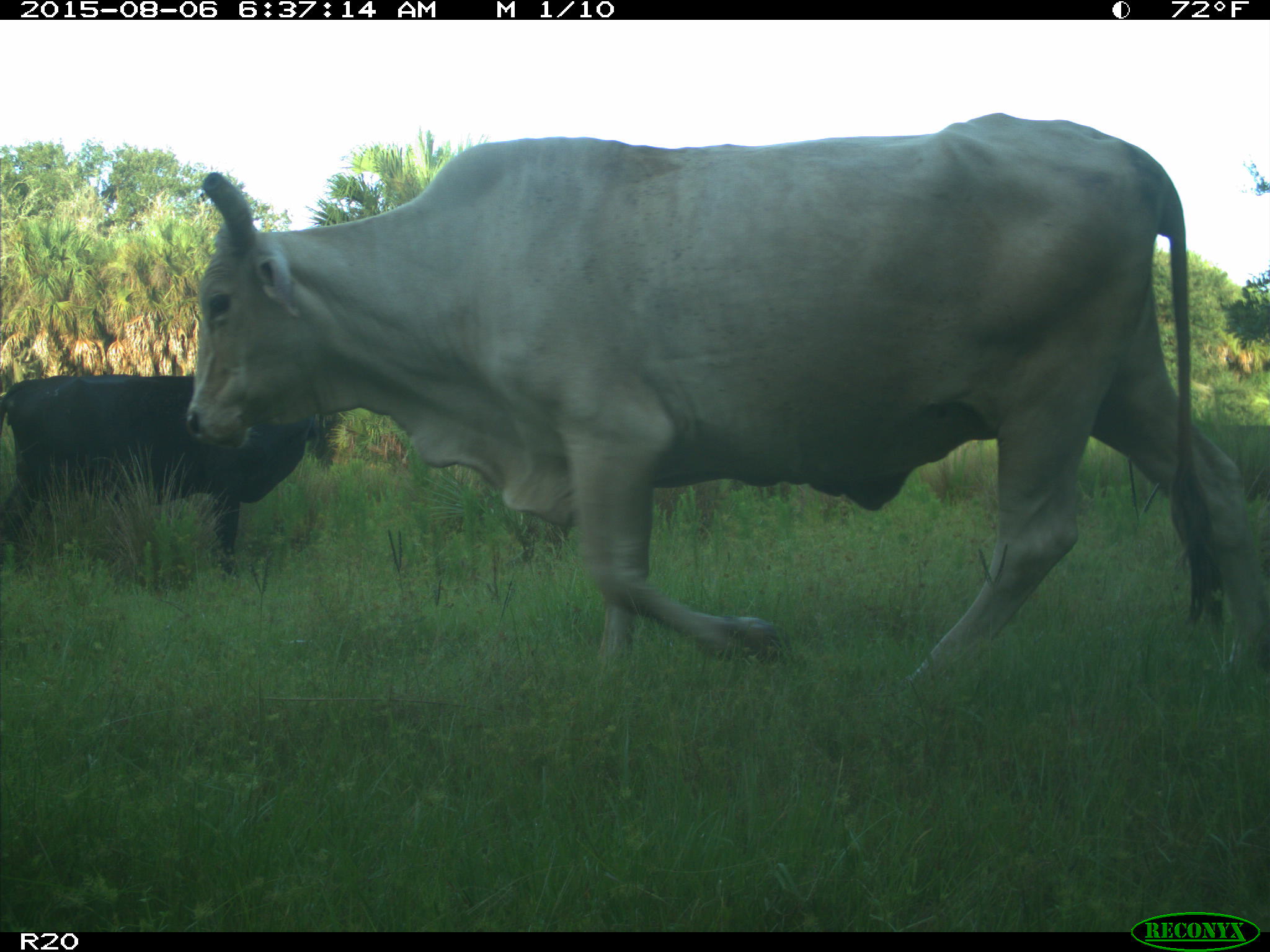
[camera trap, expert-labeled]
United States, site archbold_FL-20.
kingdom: Animalia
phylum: Chordata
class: Mammalia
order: Artiodactyla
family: Bovidae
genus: Bos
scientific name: Bos taurus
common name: domestic cow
Bos taurus (domestic cow).